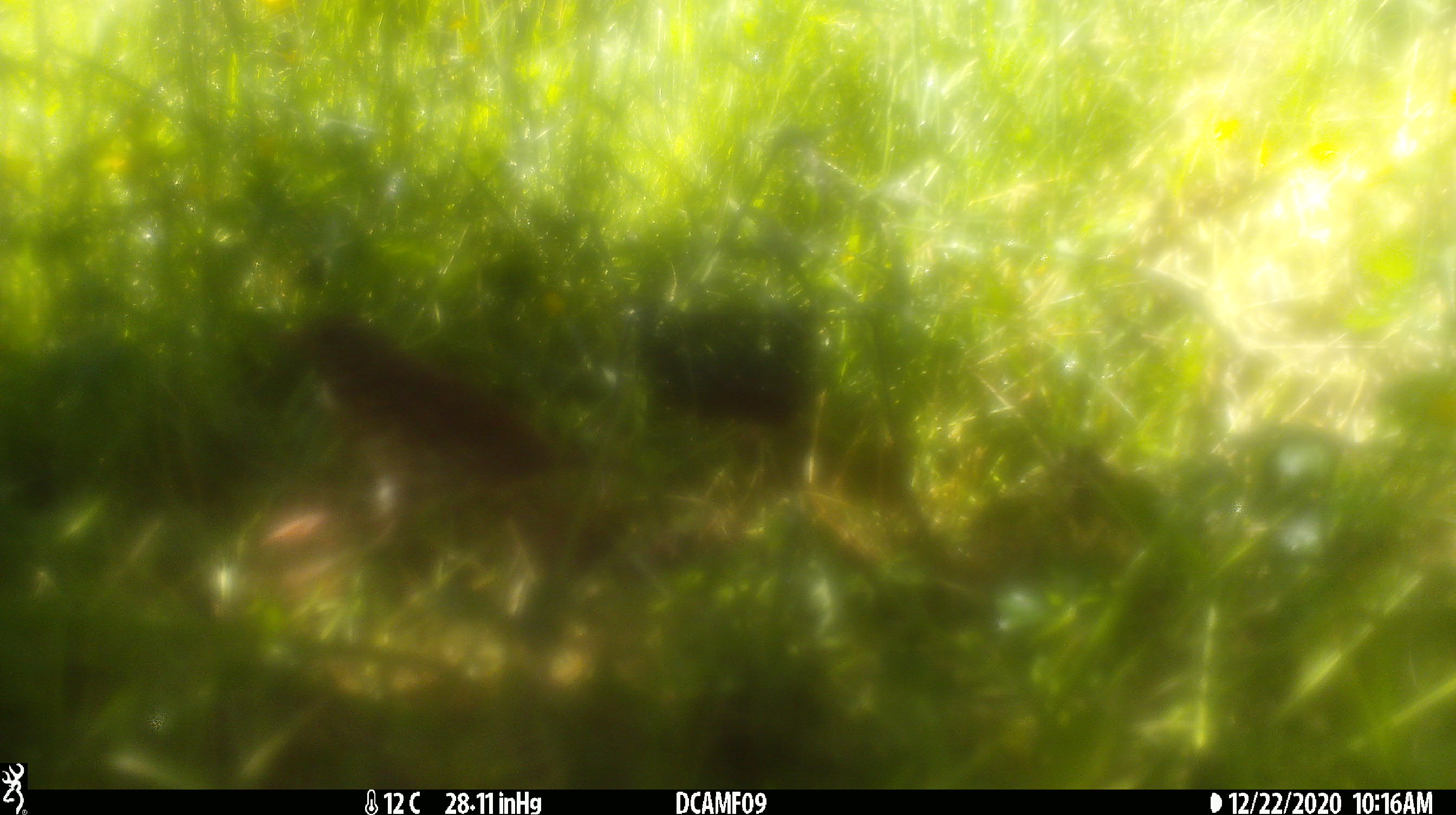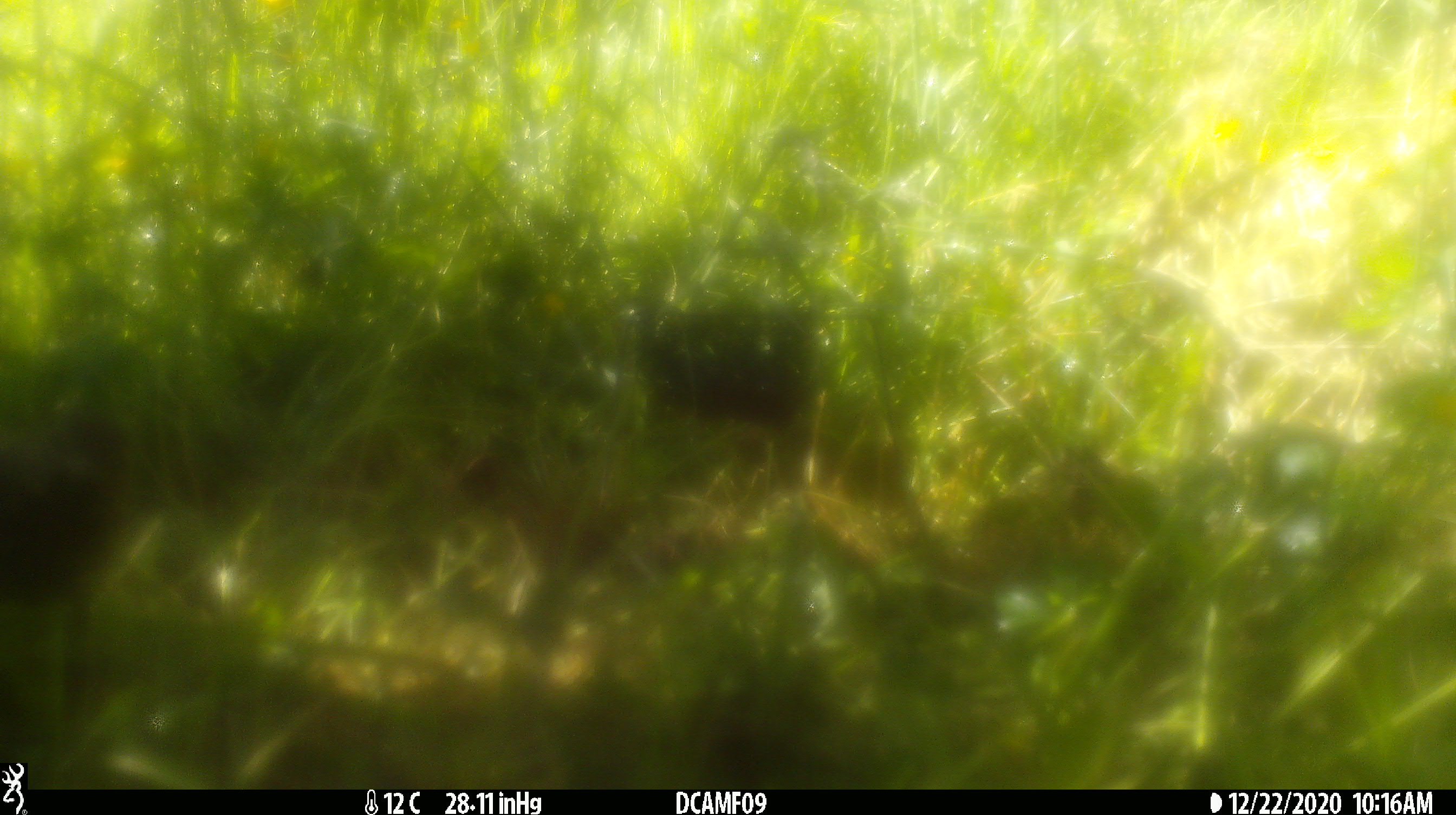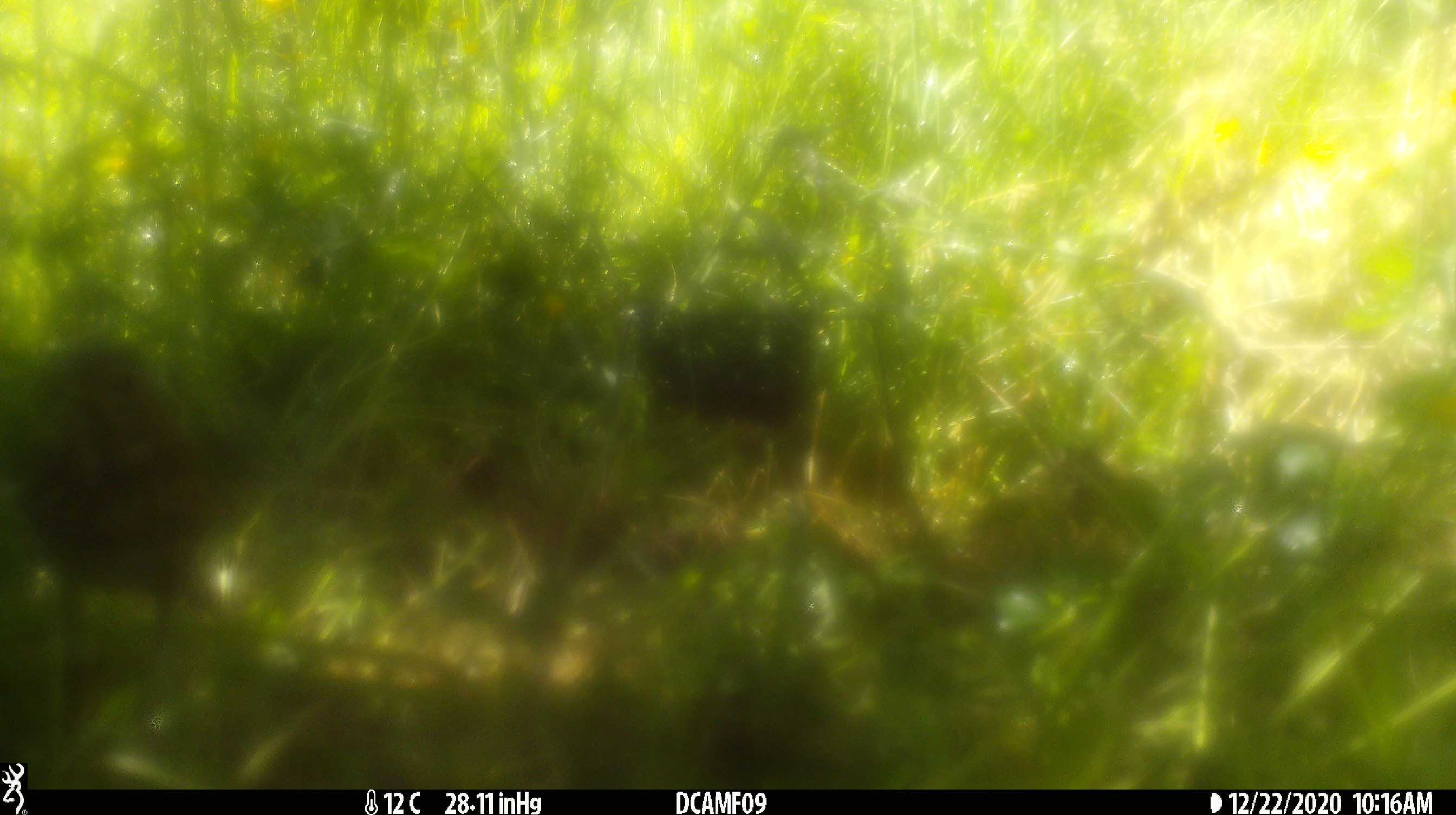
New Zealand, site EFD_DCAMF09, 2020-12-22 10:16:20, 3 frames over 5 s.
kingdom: Animalia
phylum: Chordata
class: Aves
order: Passeriformes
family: Turdidae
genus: Turdus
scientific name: Turdus philomelos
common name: song thrush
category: thrush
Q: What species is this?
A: Thrush (song thrush) (Turdus philomelos).